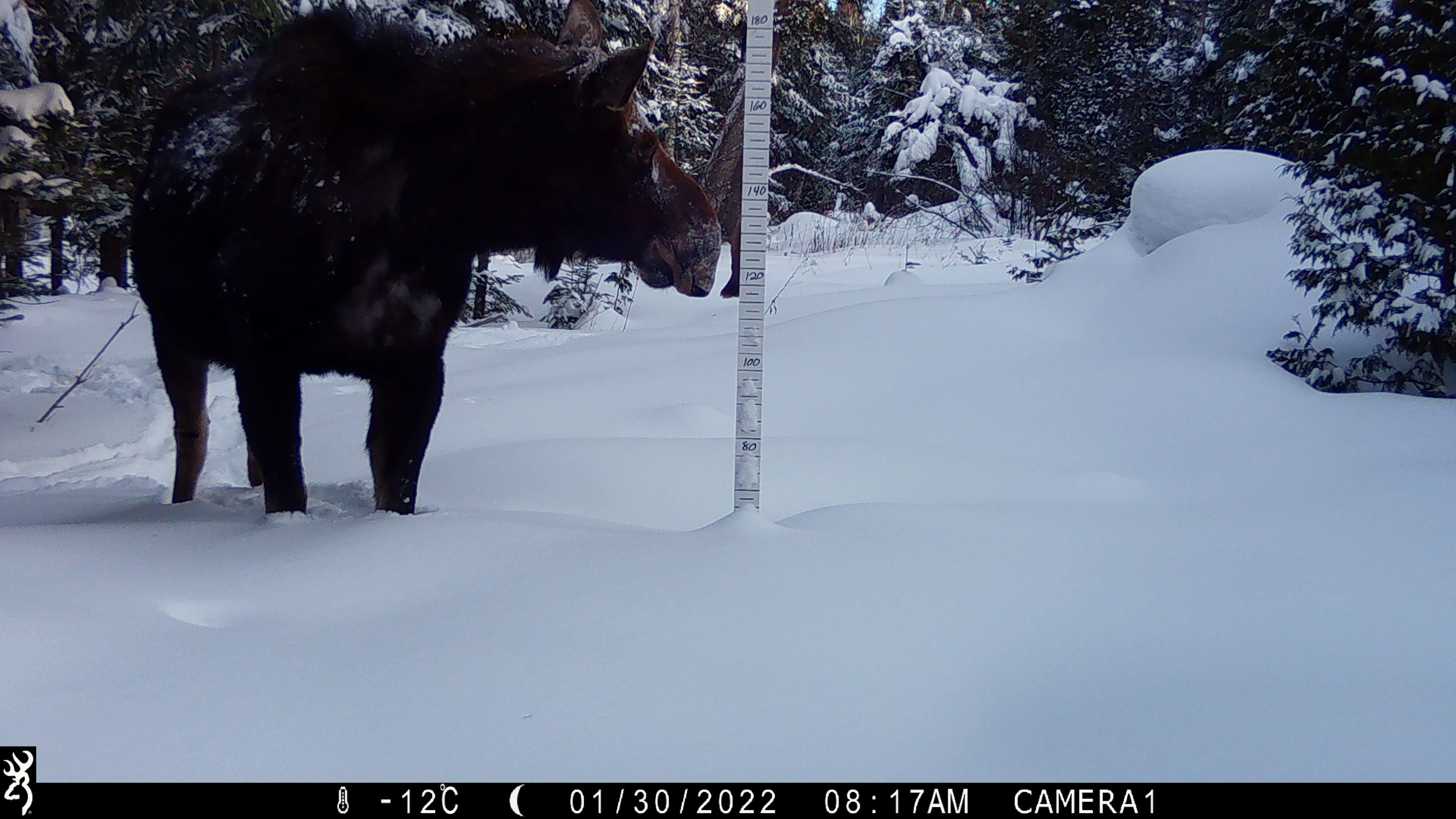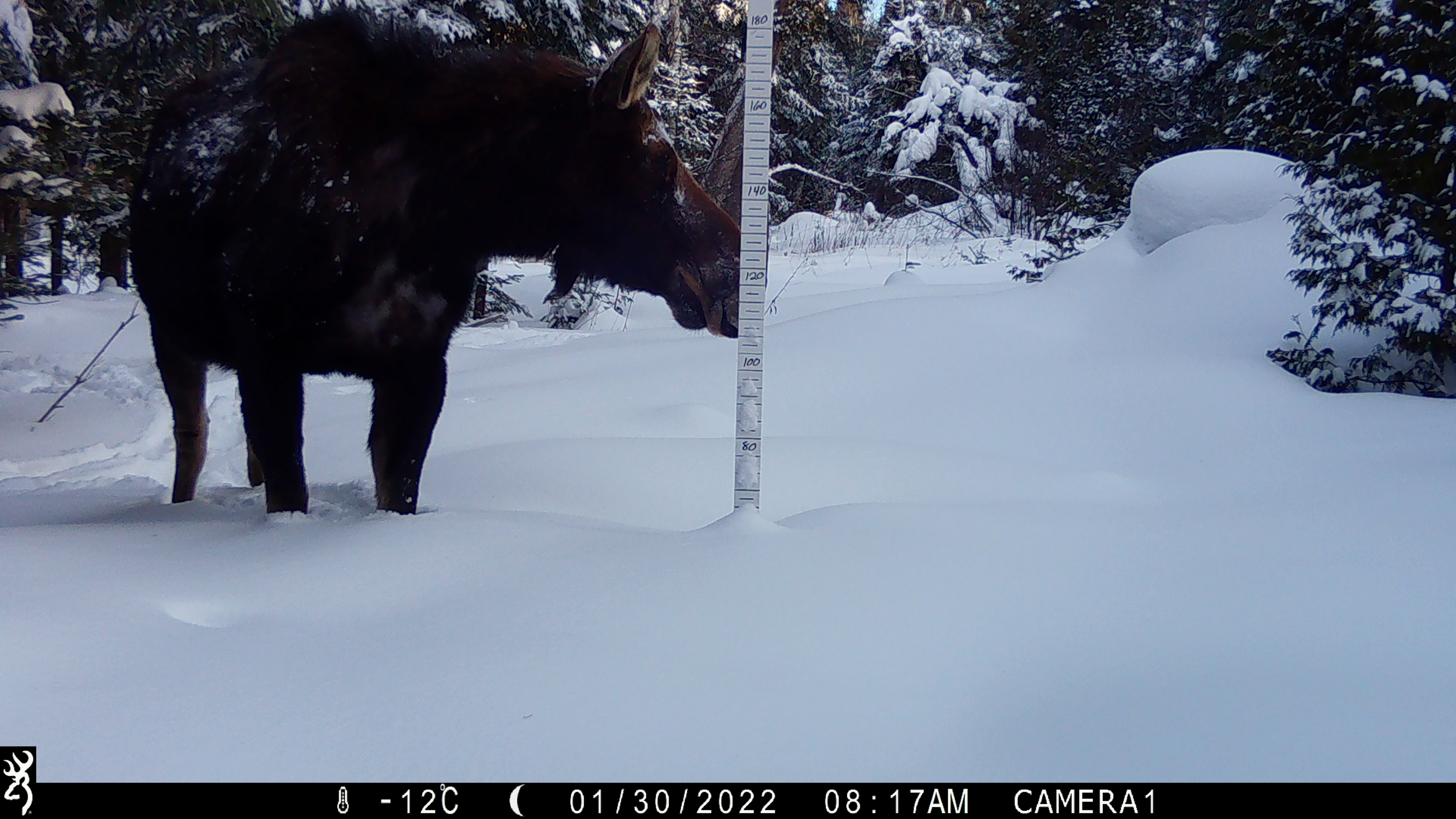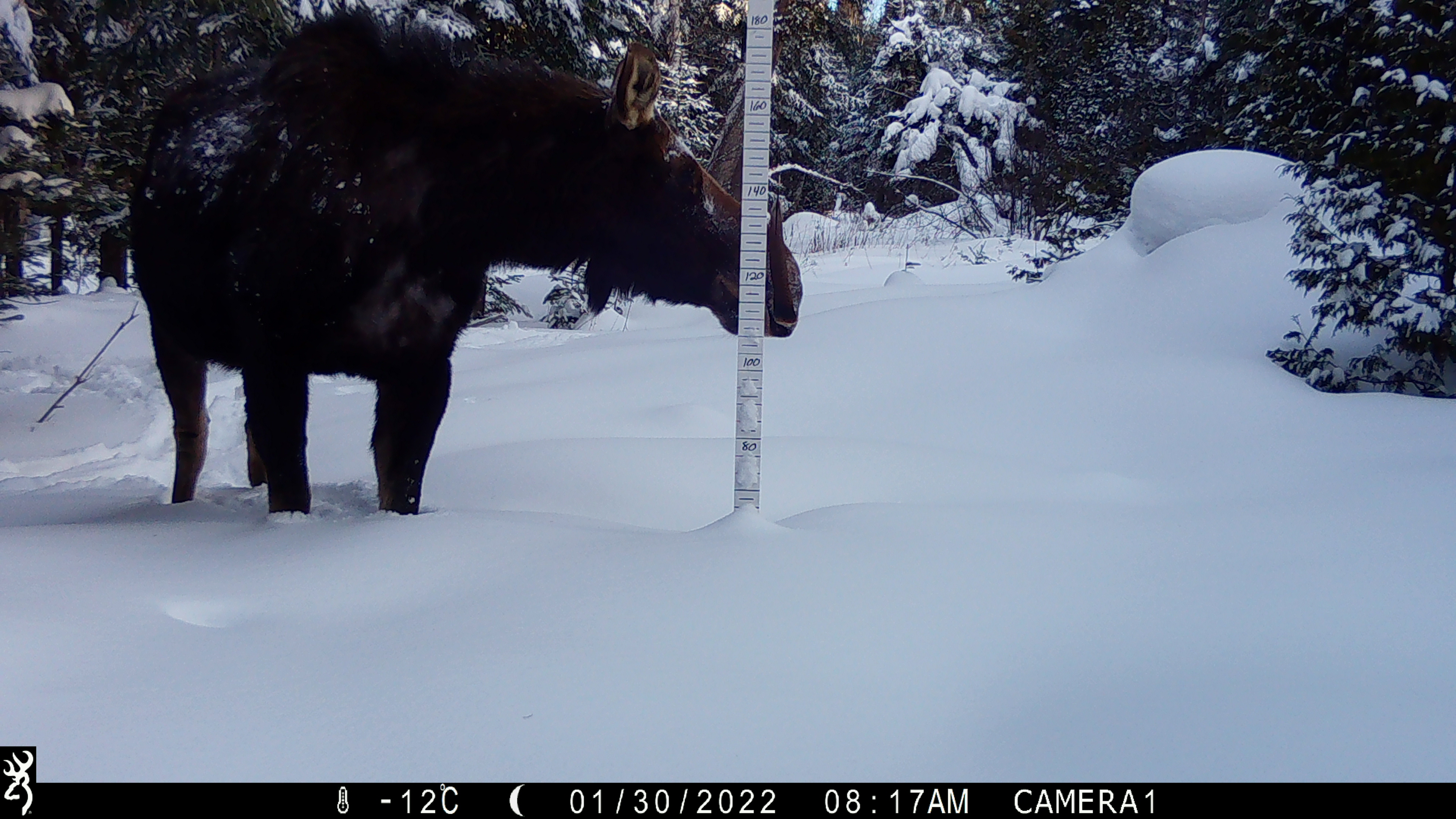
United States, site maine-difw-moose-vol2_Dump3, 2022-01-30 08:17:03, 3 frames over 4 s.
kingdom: Animalia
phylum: Chordata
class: Mammalia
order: Artiodactyla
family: Cervidae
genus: Alces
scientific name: Alces alces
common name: moose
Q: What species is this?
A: Moose (Alces alces).